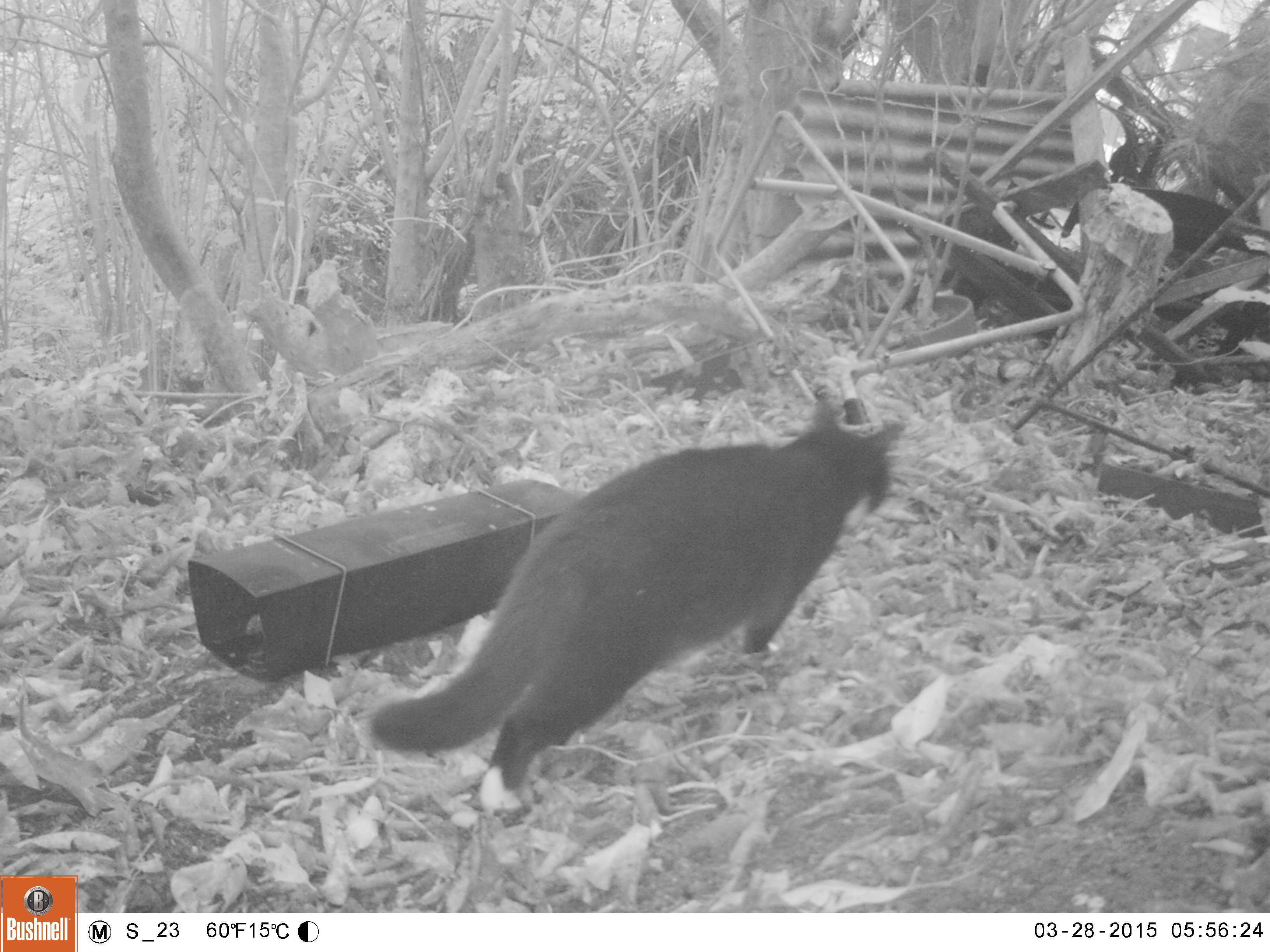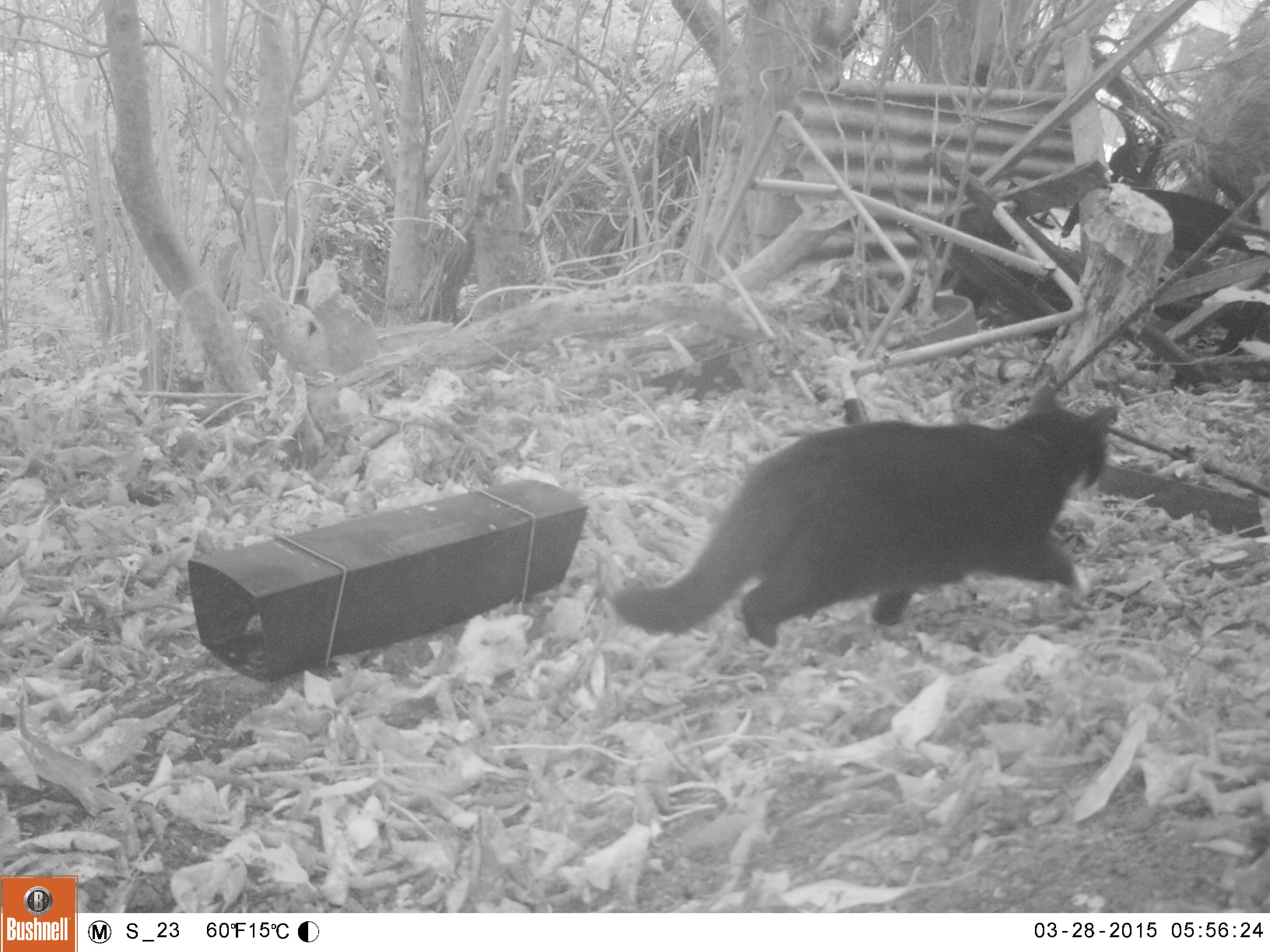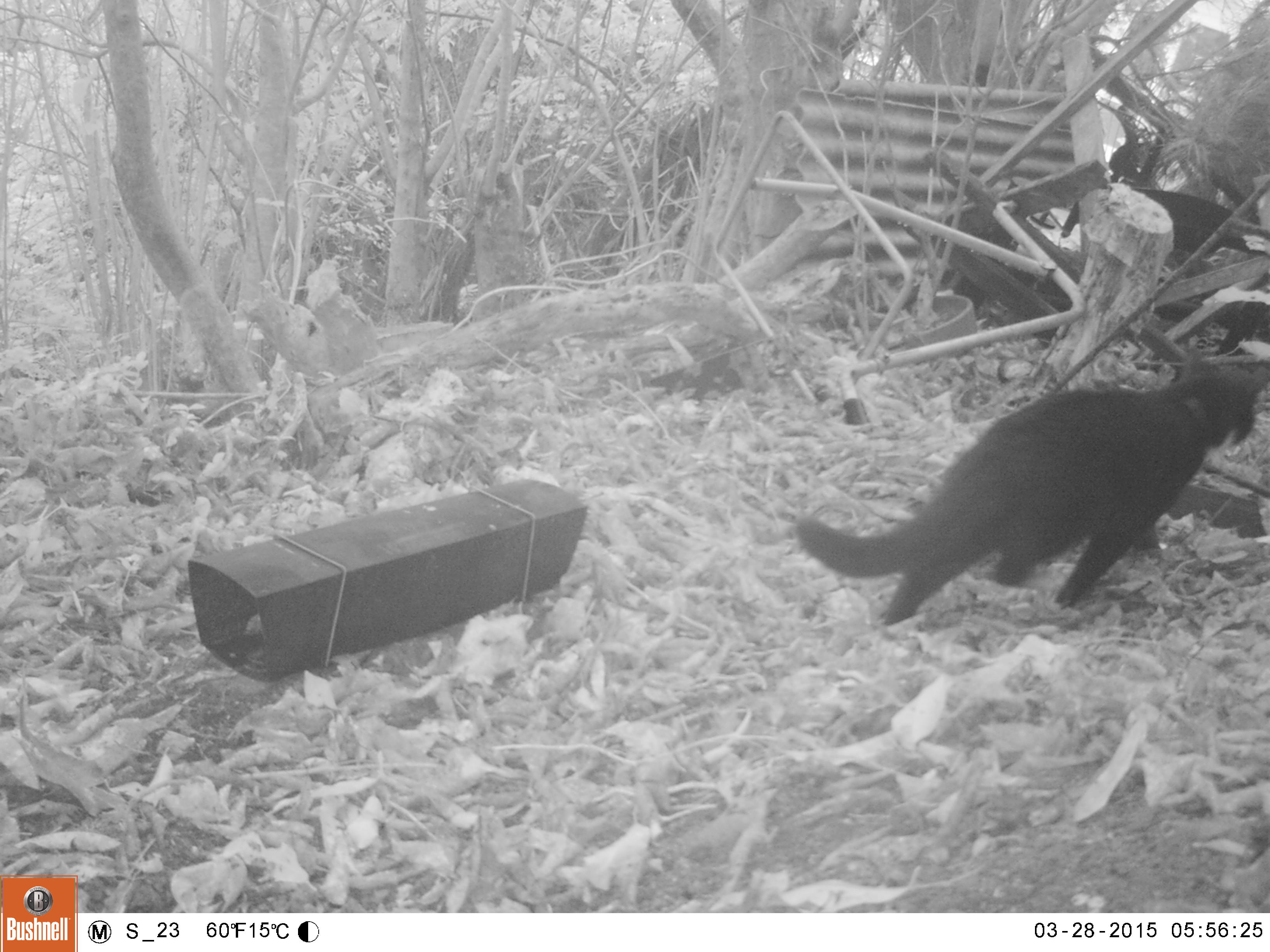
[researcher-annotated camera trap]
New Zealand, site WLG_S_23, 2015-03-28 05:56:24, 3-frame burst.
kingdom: Animalia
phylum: Chordata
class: Mammalia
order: Carnivora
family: Felidae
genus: Felis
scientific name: Felis catus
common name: domestic cat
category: cat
Cat (domestic cat) (Felis catus).